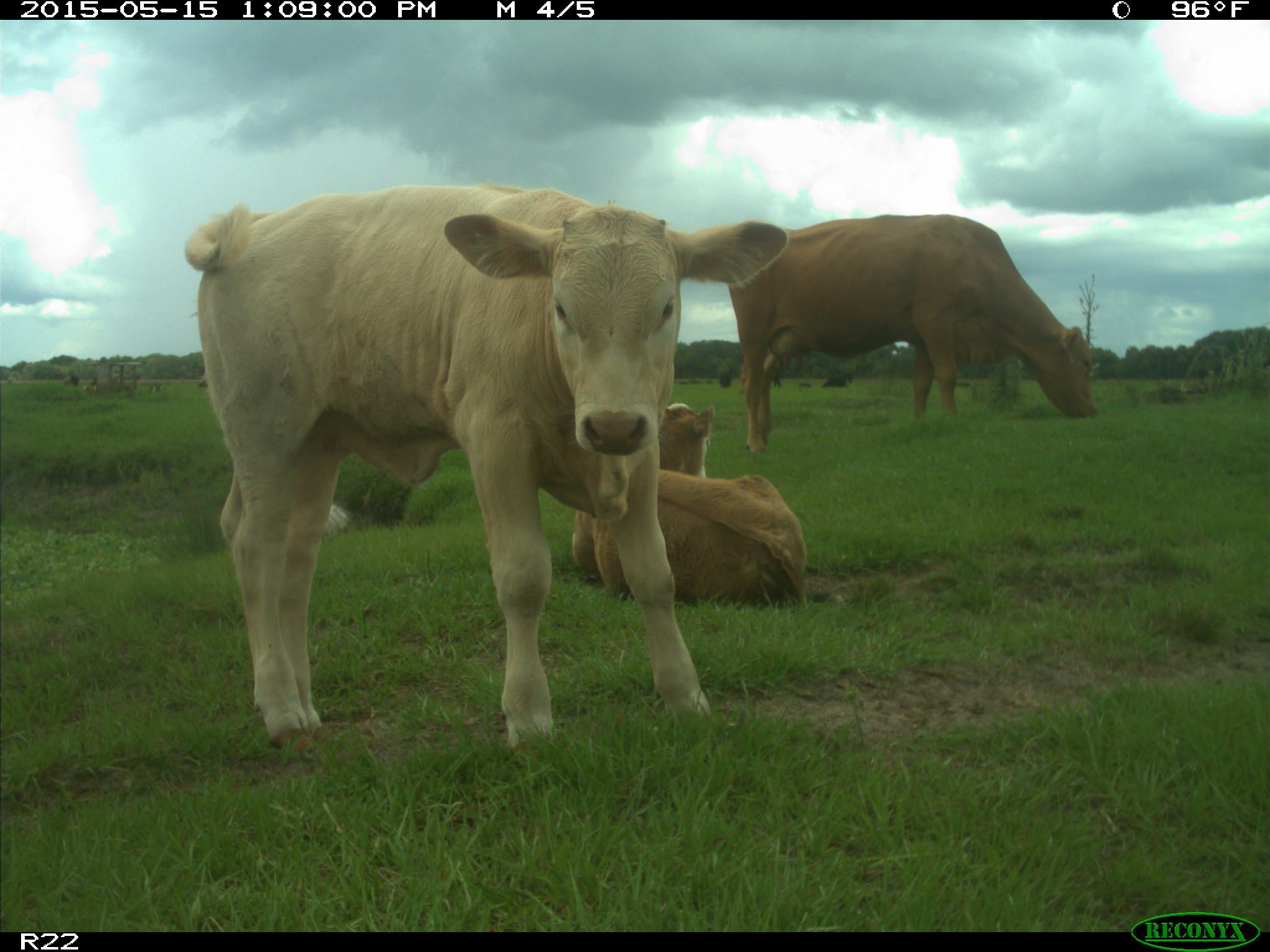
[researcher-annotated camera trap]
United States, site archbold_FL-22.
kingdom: Animalia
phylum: Chordata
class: Mammalia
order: Artiodactyla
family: Bovidae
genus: Bos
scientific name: Bos taurus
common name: domestic cow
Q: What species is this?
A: Bos taurus (domestic cow).